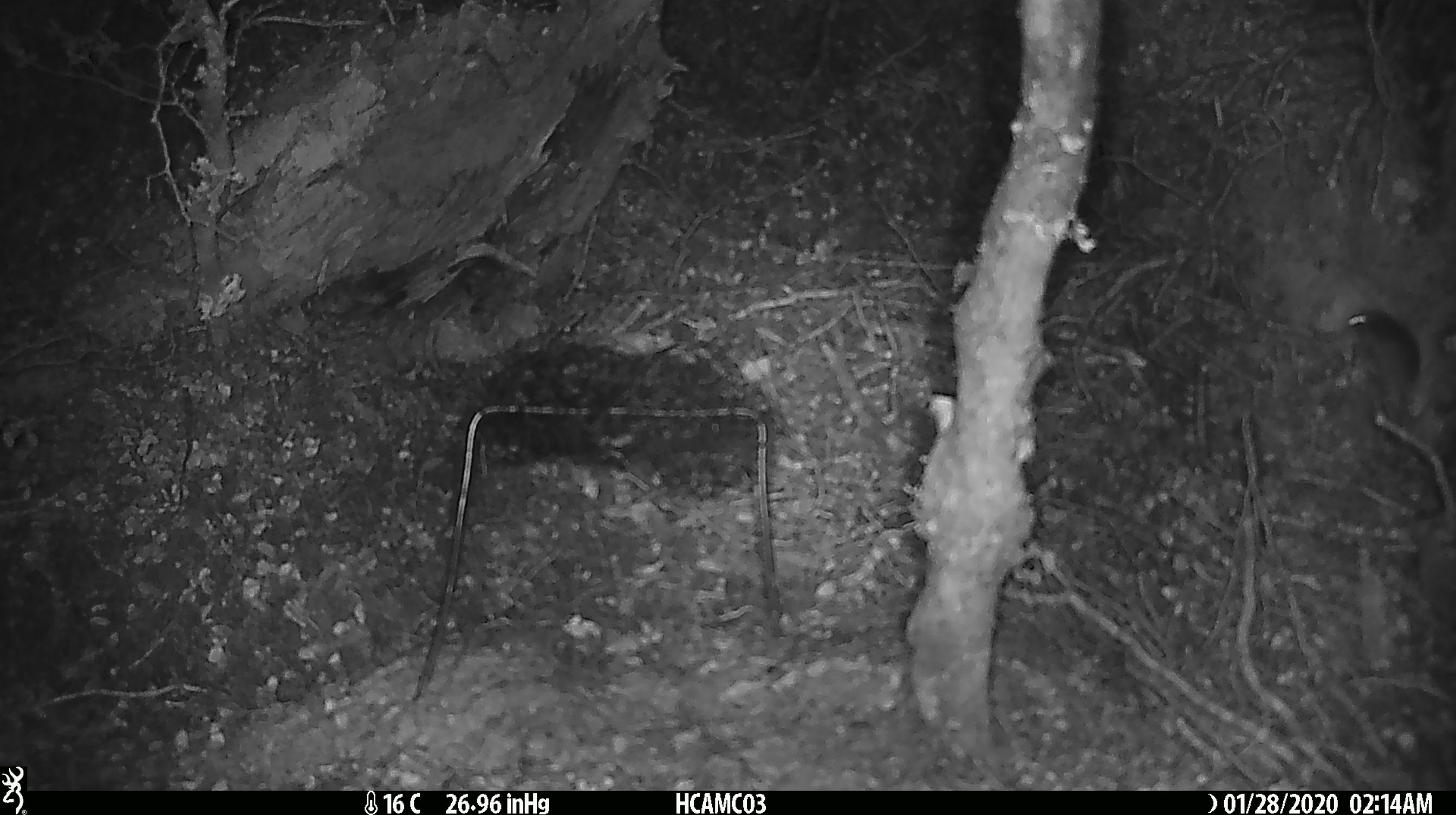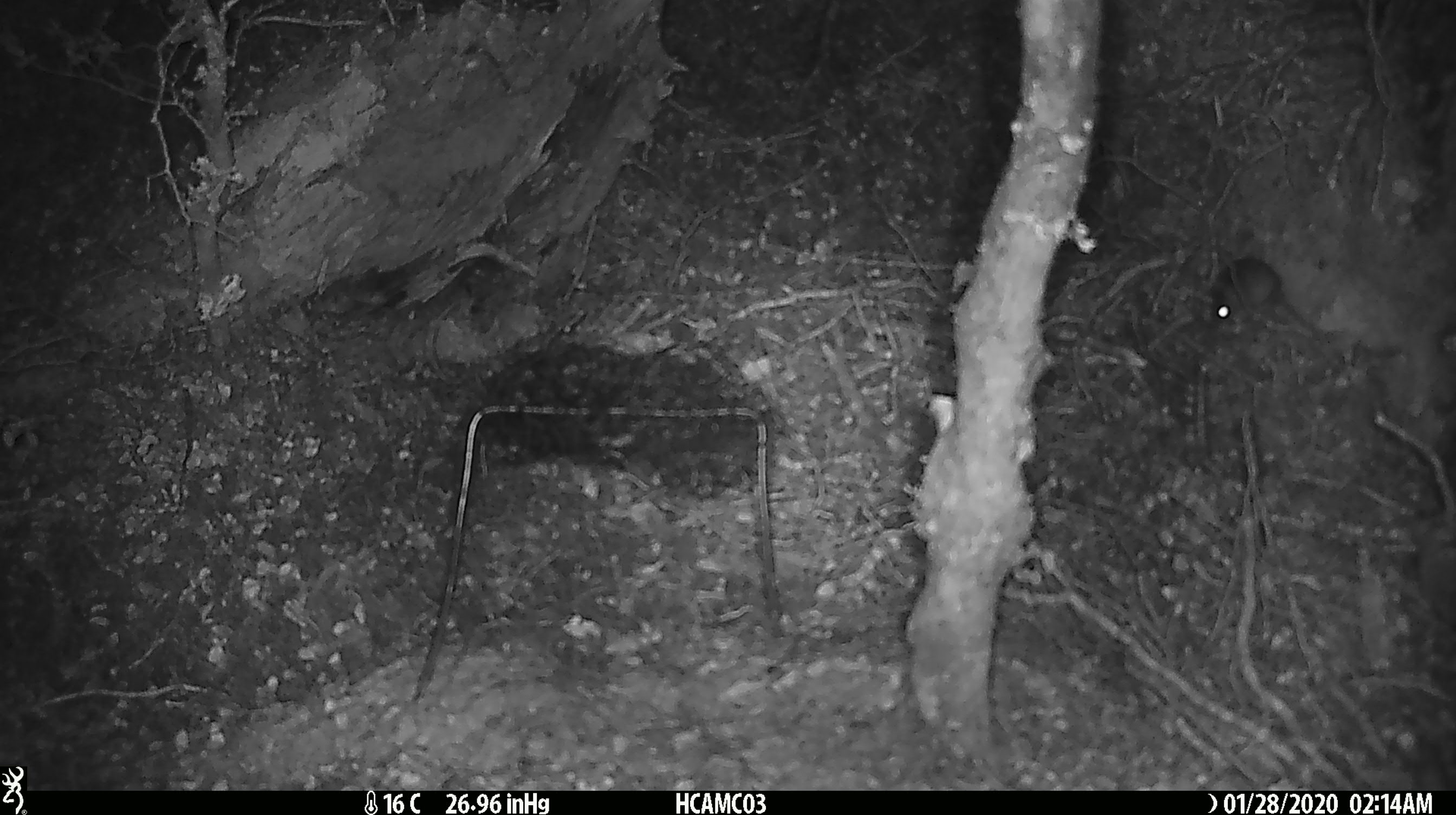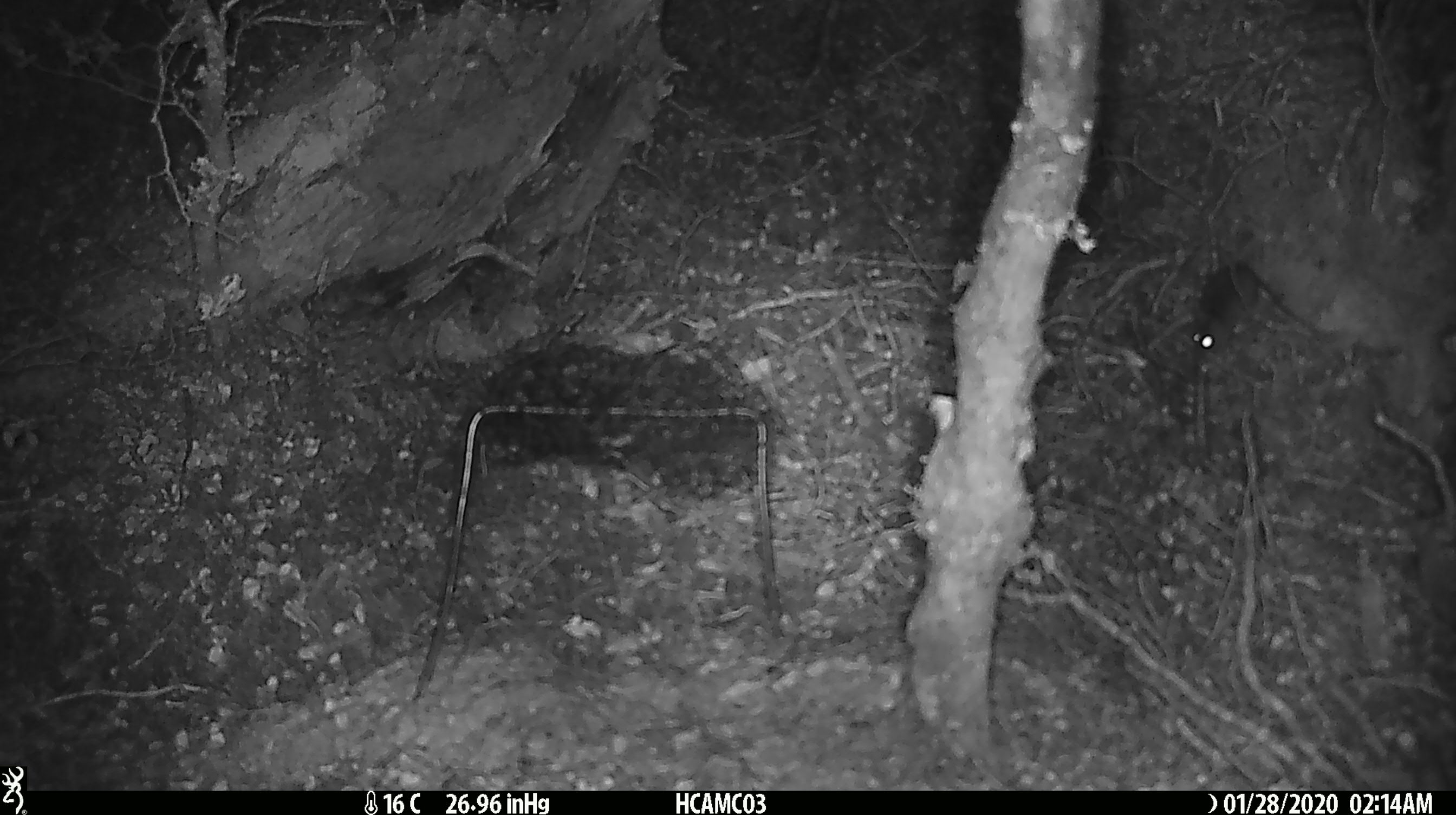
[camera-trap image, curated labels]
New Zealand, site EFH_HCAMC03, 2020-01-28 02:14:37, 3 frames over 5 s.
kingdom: Animalia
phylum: Chordata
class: Mammalia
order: Rodentia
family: Muridae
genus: Mus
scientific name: Mus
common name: mouse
Mouse (Mus).